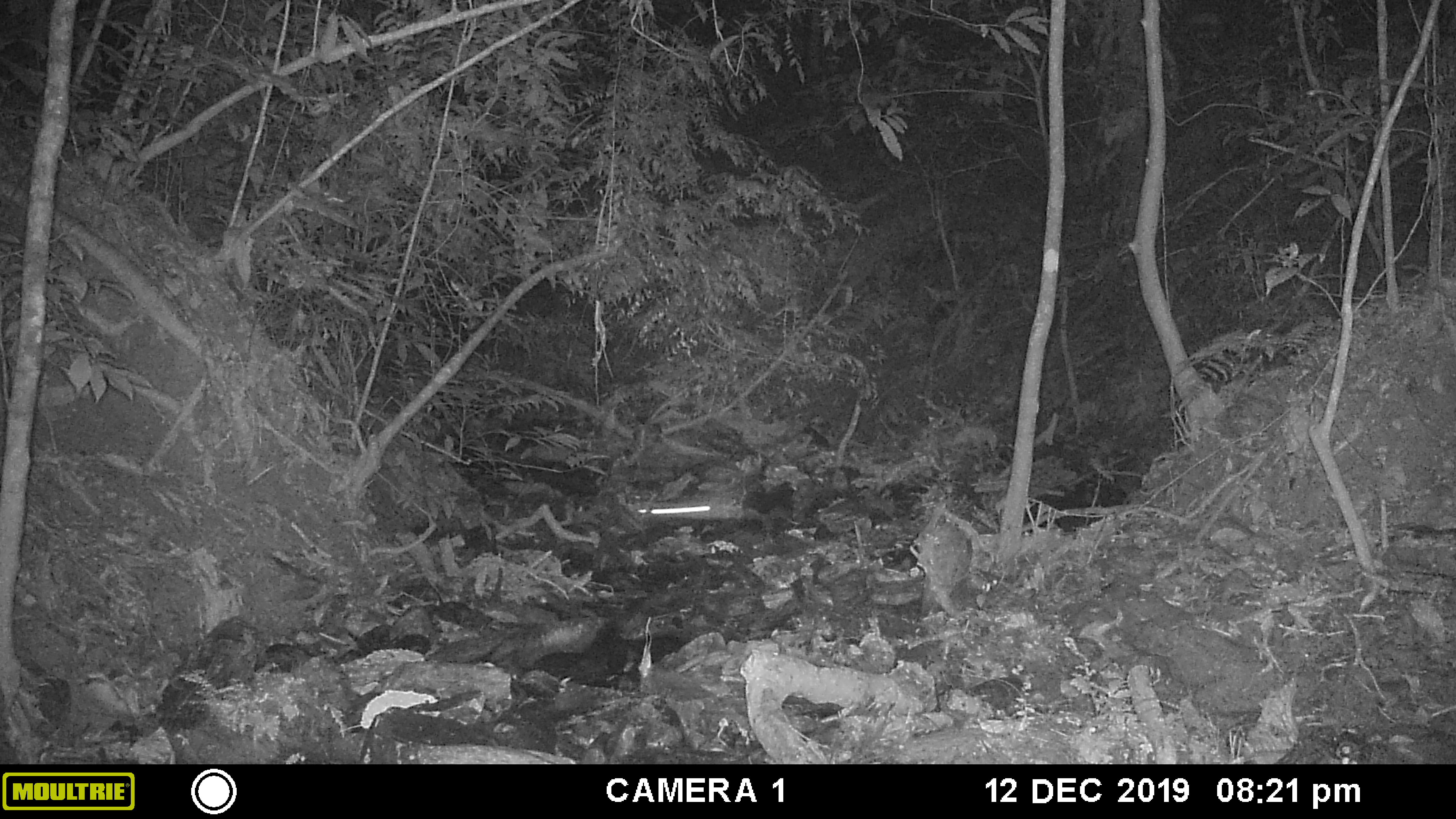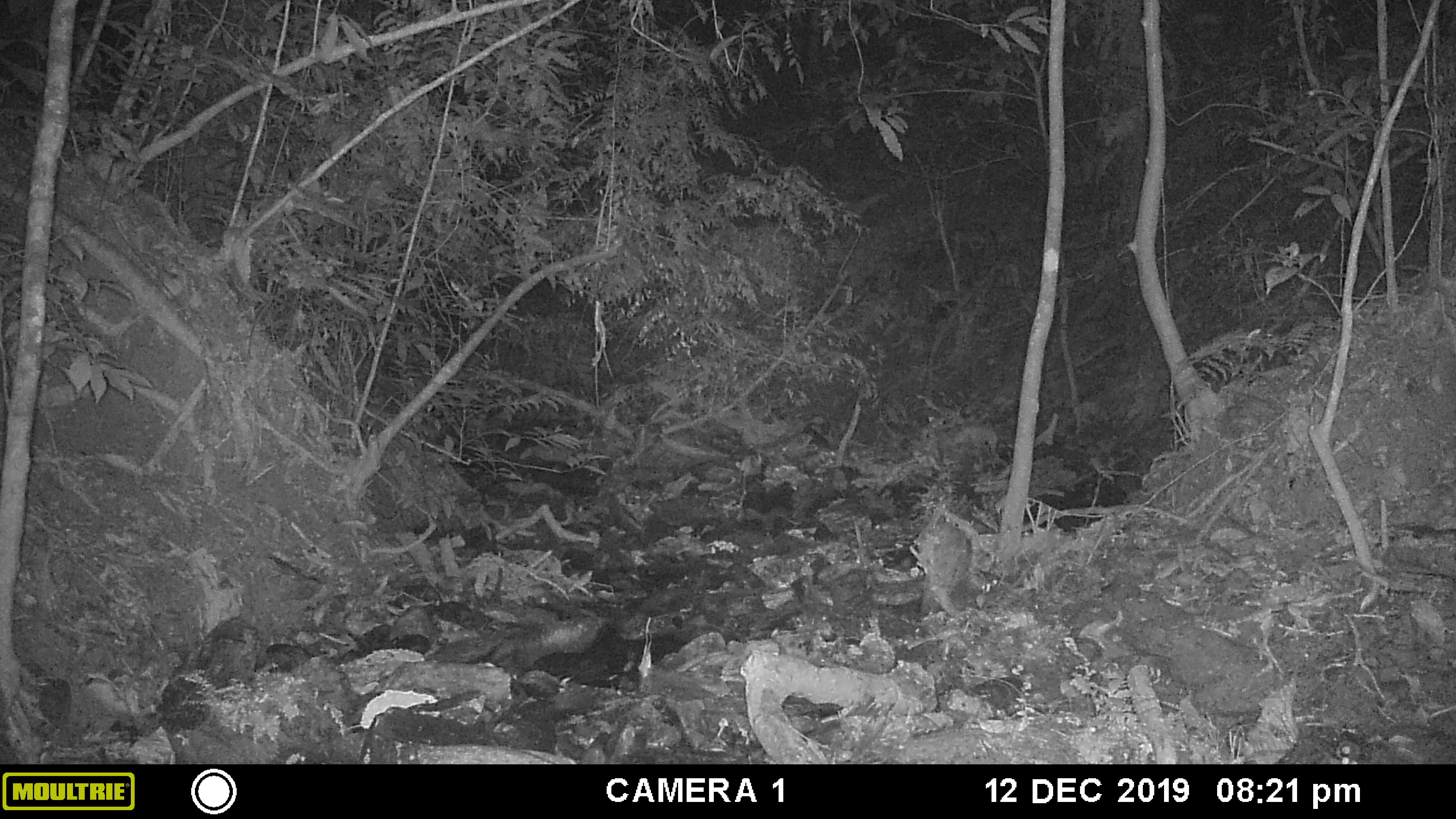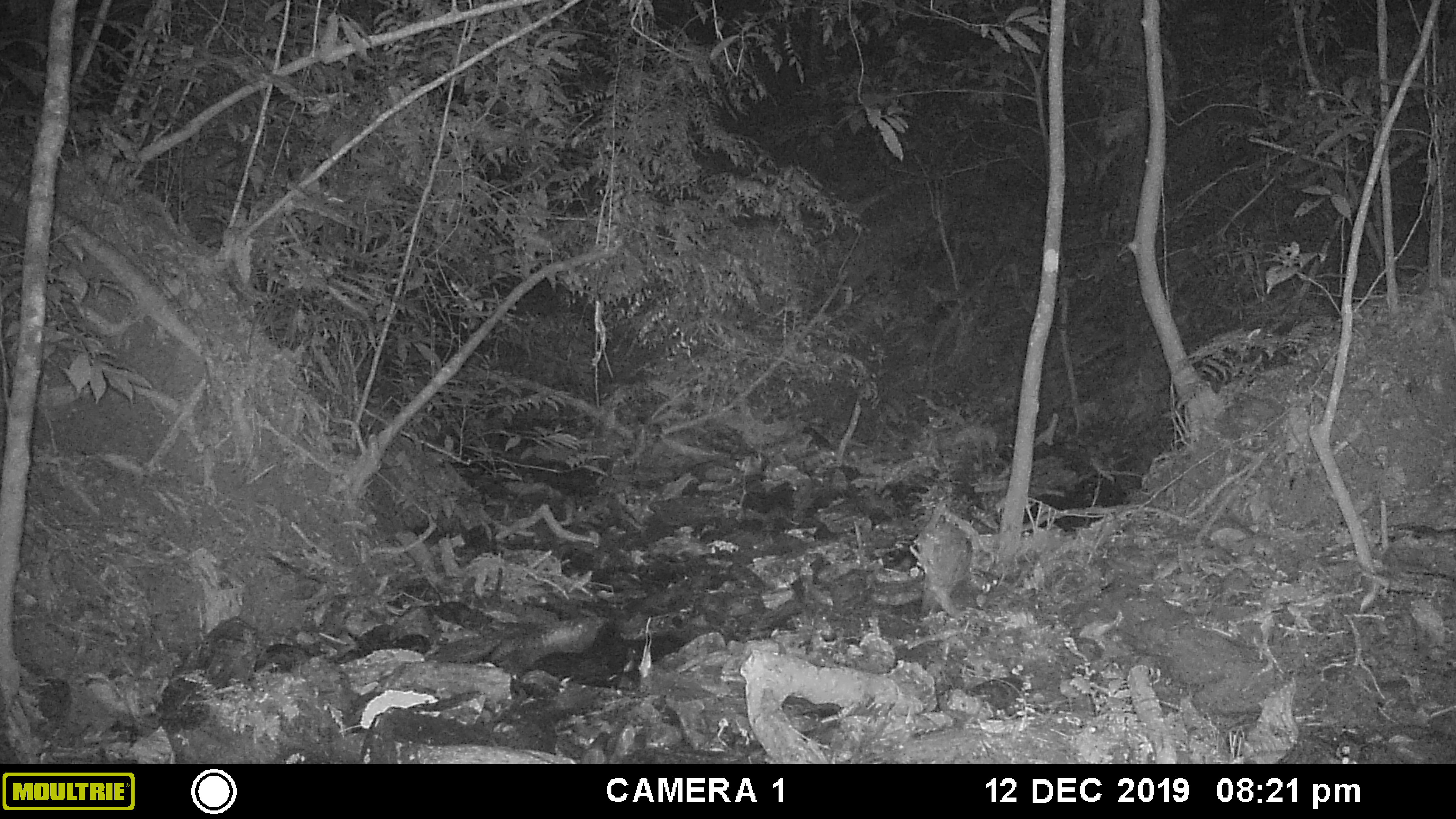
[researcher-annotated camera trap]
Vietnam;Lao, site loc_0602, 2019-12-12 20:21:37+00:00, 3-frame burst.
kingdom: Animalia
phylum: Chordata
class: Mammalia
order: Chiroptera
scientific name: Chiroptera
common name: bat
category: unidentified bat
Unidentified bat (bat) (Chiroptera). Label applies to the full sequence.